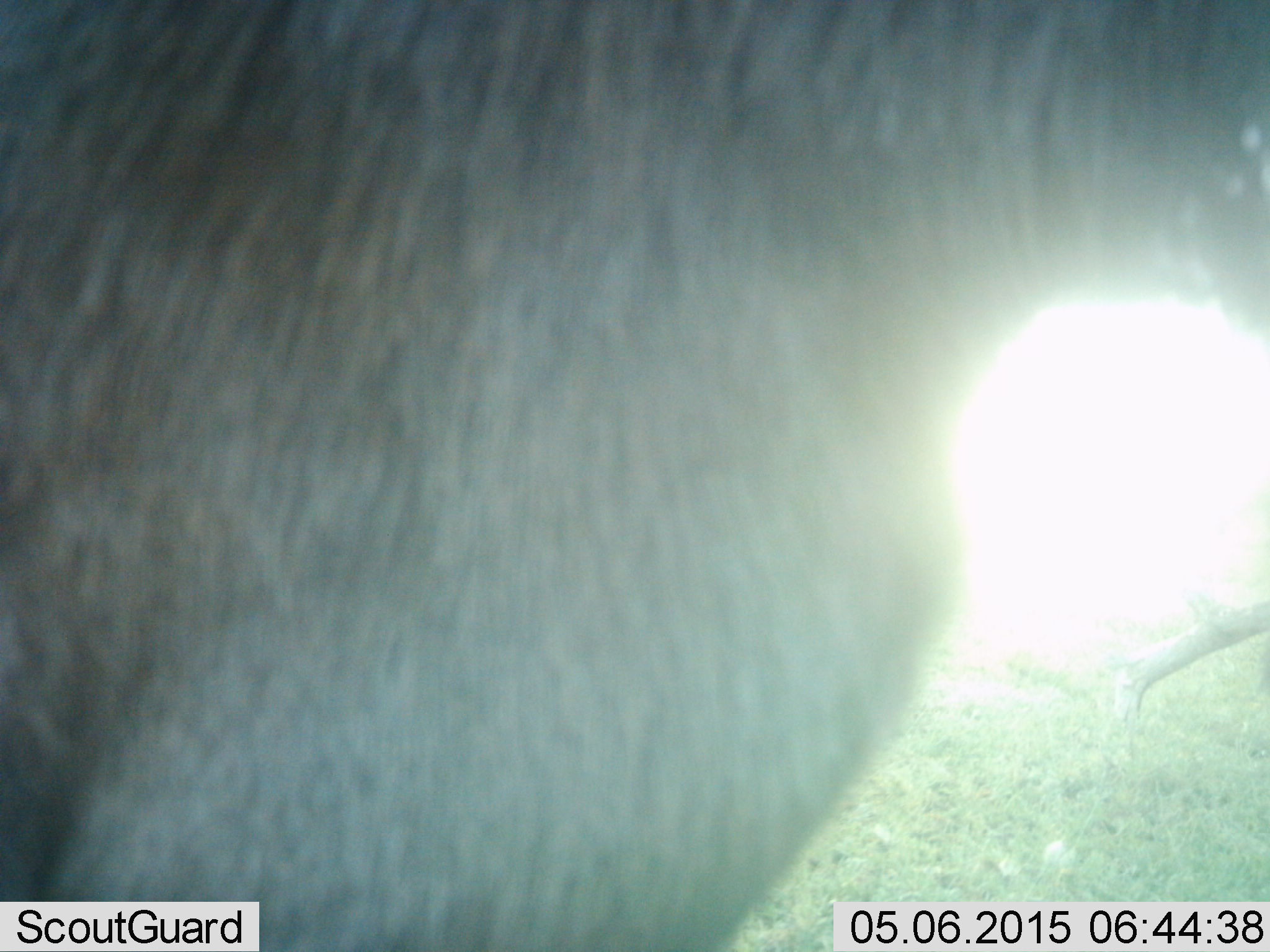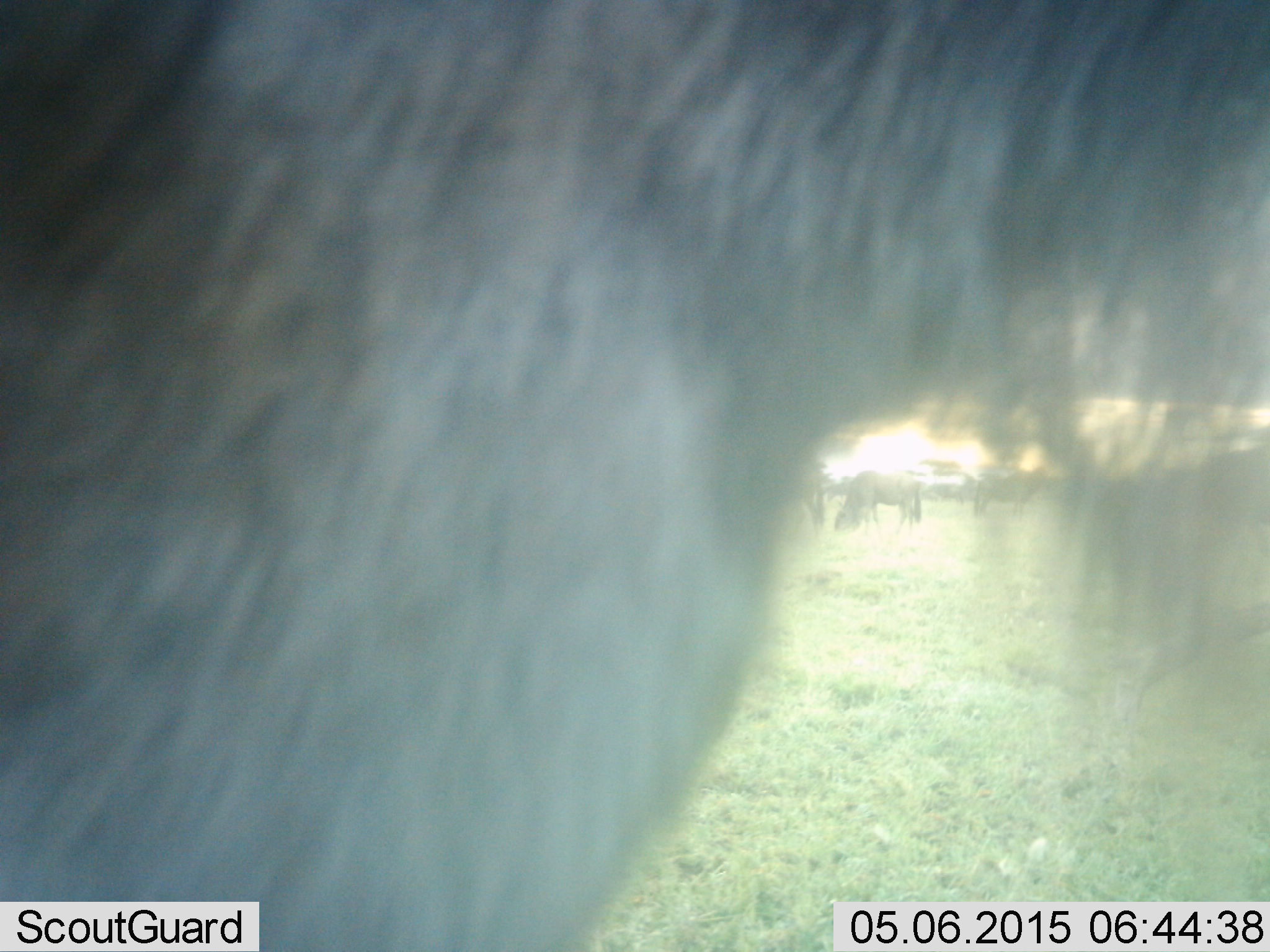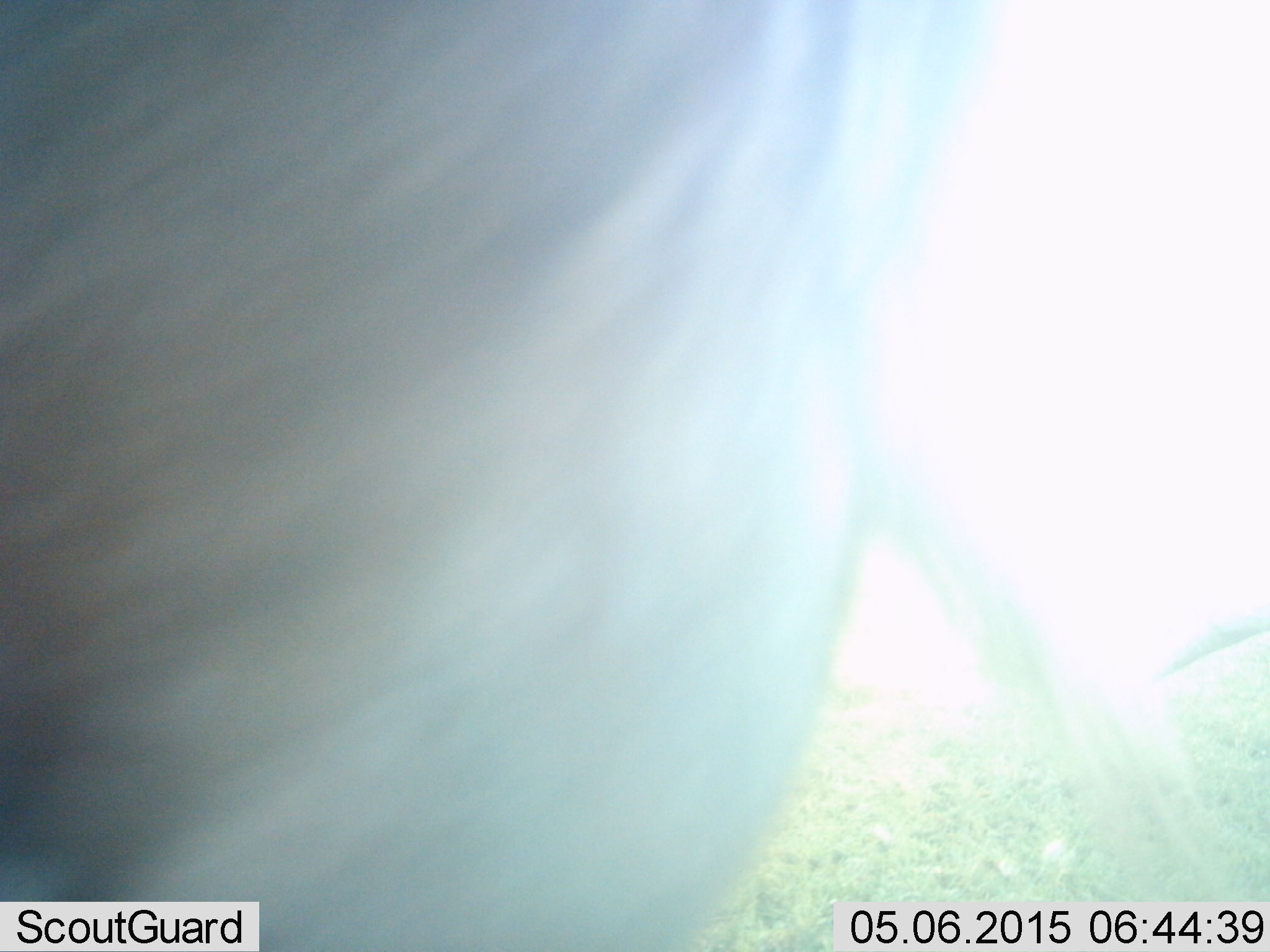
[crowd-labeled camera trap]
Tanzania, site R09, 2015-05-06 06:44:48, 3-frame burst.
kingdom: Animalia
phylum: Chordata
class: Mammalia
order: Artiodactyla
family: Bovidae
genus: Connochaetes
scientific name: Connochaetes taurinus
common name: blue wildebeest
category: wildebeest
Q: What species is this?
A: Wildebeest (blue wildebeest) (Connochaetes taurinus).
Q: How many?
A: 4.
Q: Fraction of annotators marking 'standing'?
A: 90%.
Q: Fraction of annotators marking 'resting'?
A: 0%.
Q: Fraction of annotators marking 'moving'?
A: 10%.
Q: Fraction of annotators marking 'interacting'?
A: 0%.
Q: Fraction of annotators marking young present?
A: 0%.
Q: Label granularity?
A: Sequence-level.